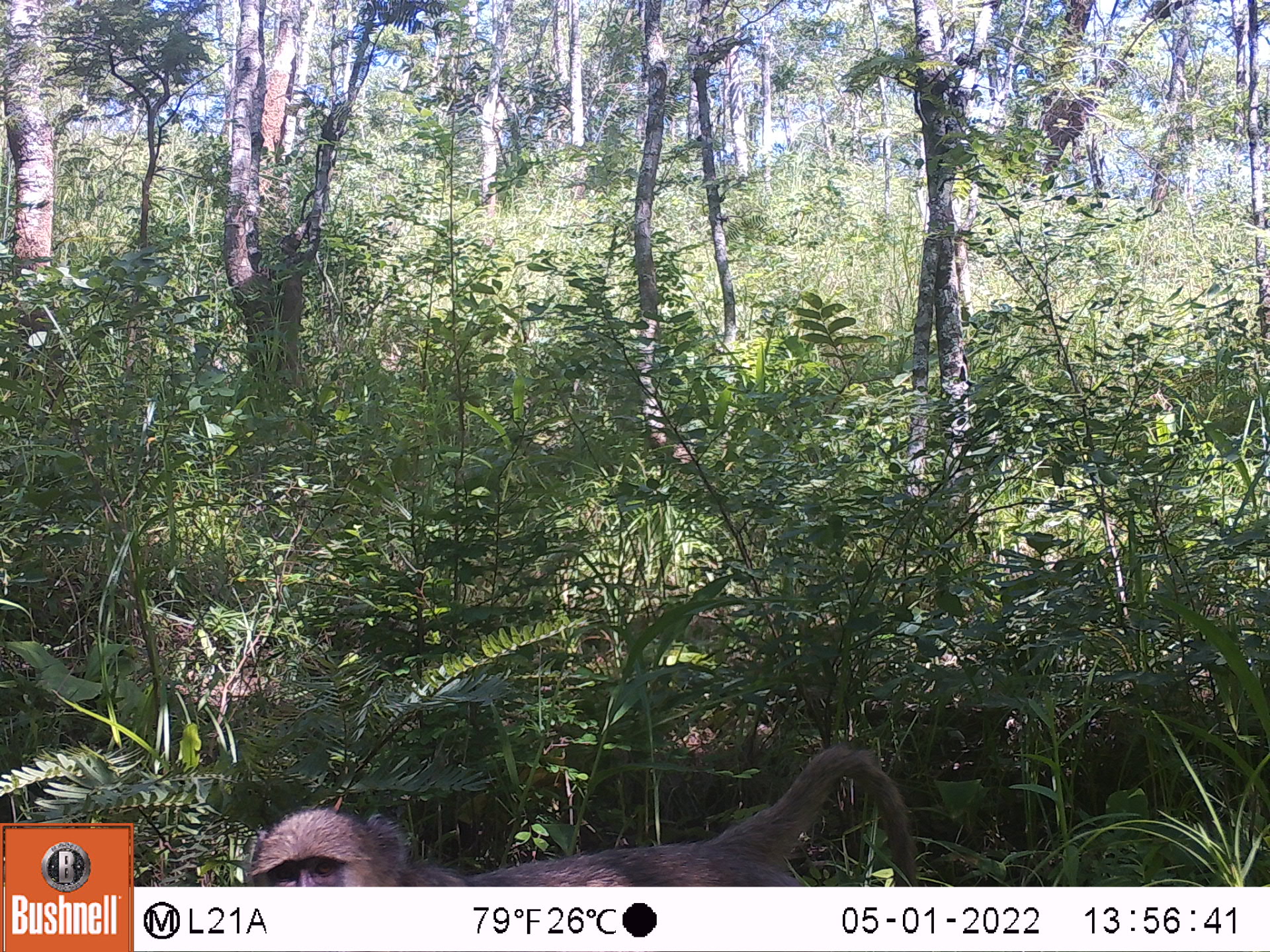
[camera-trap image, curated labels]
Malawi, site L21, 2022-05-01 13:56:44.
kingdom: Animalia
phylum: Chordata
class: Mammalia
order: Primates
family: Cercopithecidae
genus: Papio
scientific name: Papio cynocephalus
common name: yellow baboon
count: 1